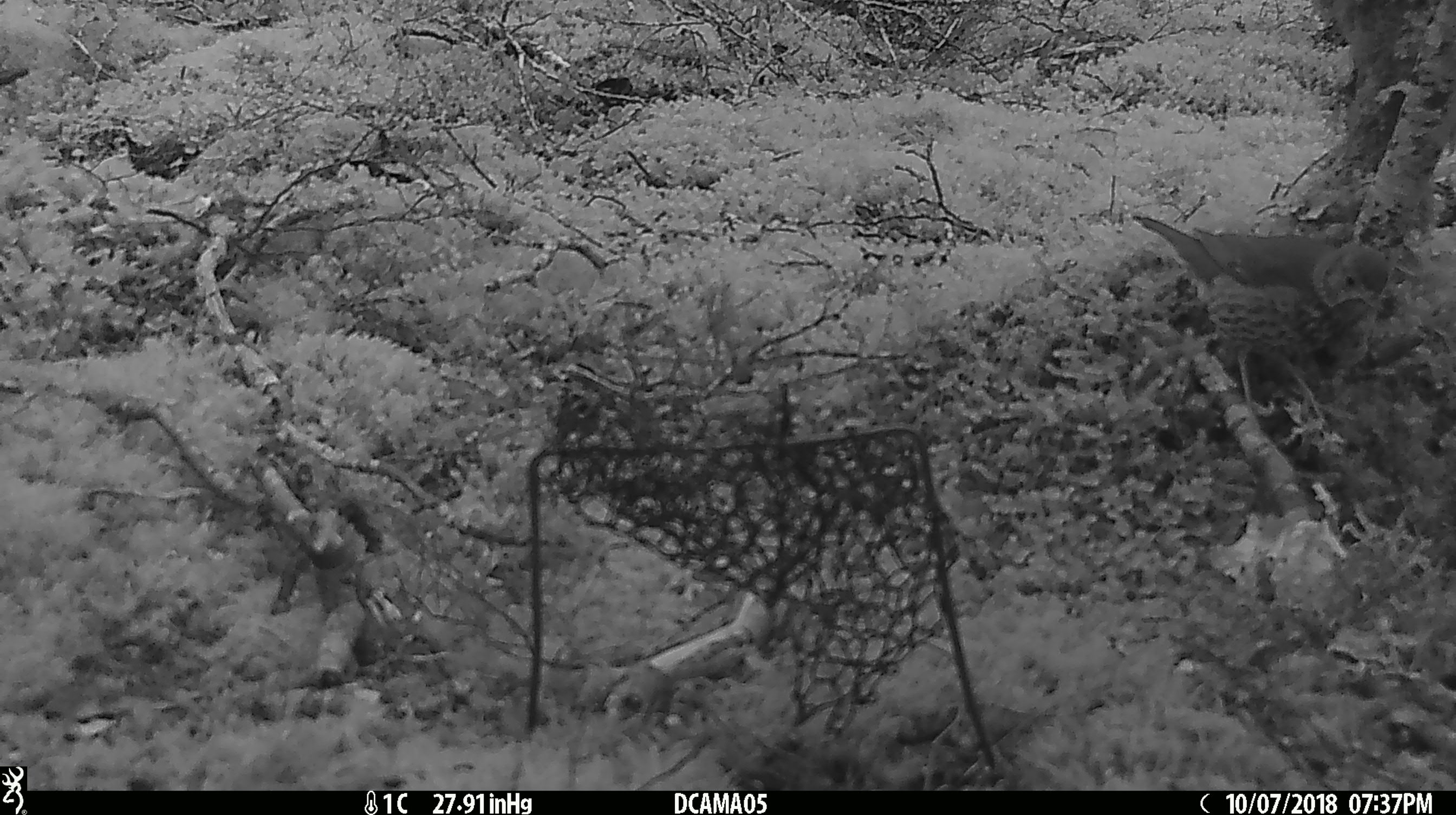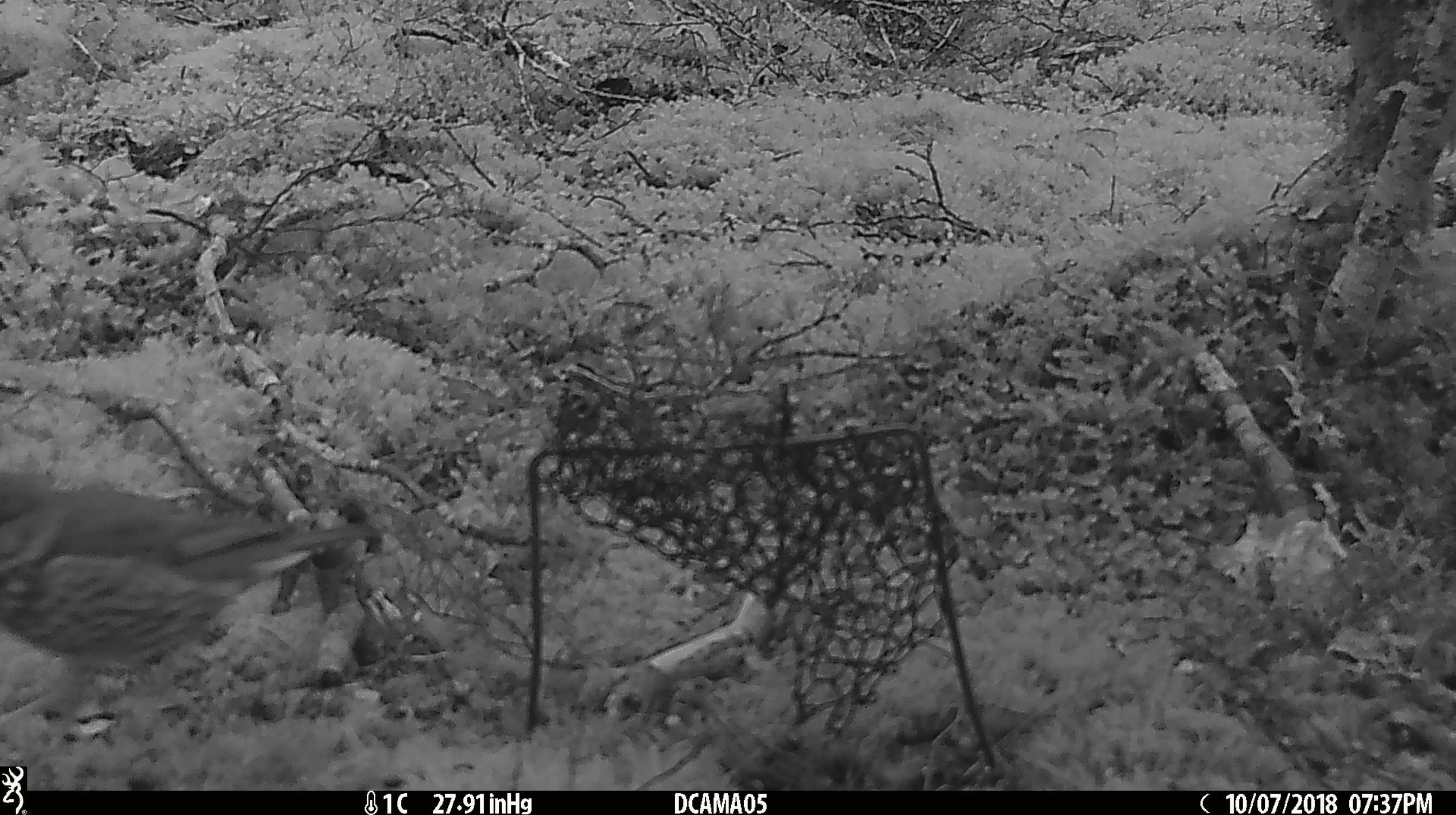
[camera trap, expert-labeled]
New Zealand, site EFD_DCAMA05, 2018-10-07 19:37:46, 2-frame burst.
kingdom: Animalia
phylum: Chordata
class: Aves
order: Passeriformes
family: Turdidae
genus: Turdus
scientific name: Turdus philomelos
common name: song thrush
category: thrush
Thrush (song thrush) (Turdus philomelos).